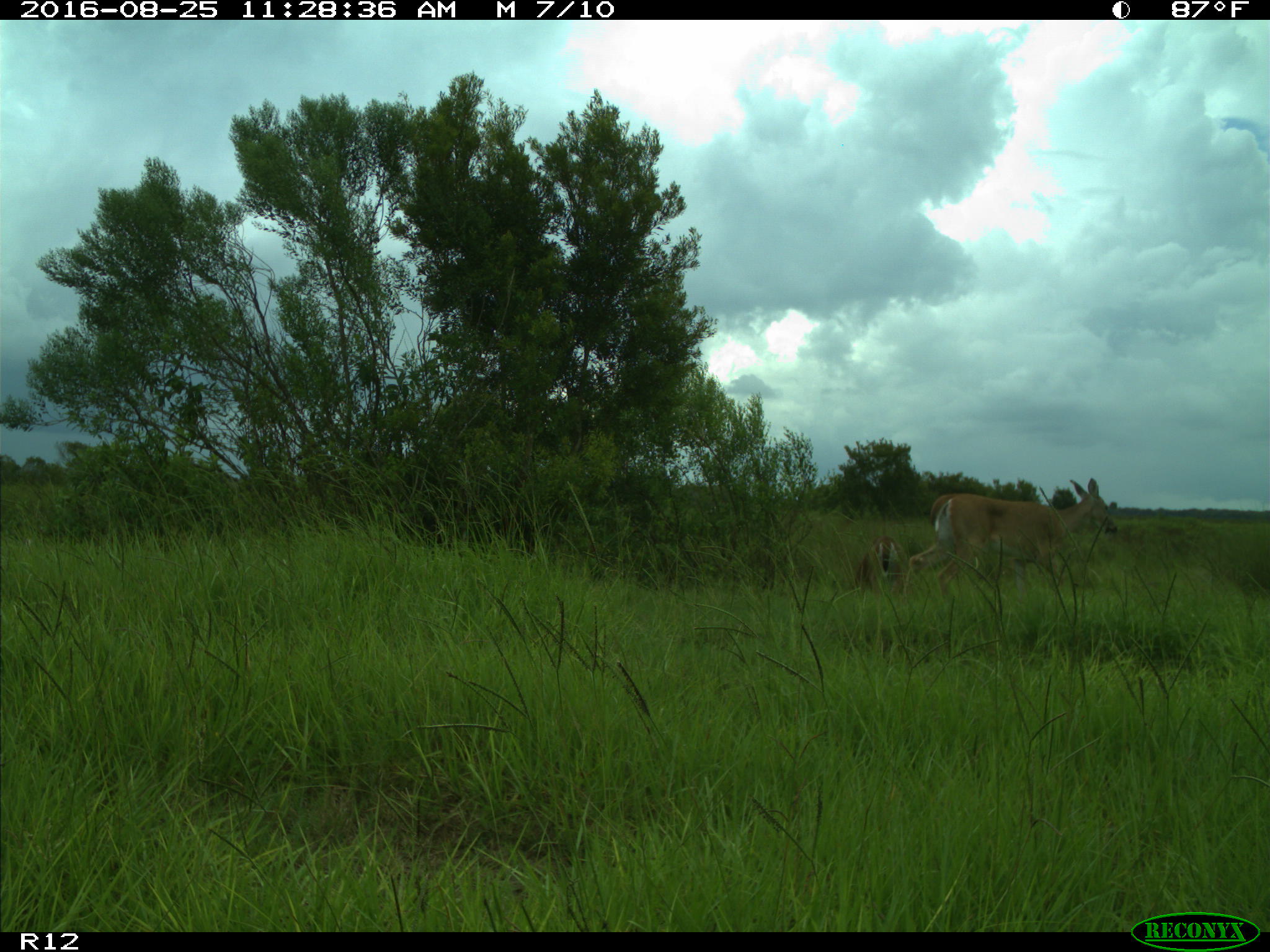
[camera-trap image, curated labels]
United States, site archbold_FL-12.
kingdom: Animalia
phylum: Chordata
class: Mammalia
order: Artiodactyla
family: Cervidae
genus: Odocoileus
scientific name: Odocoileus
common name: deer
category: unidentified deer